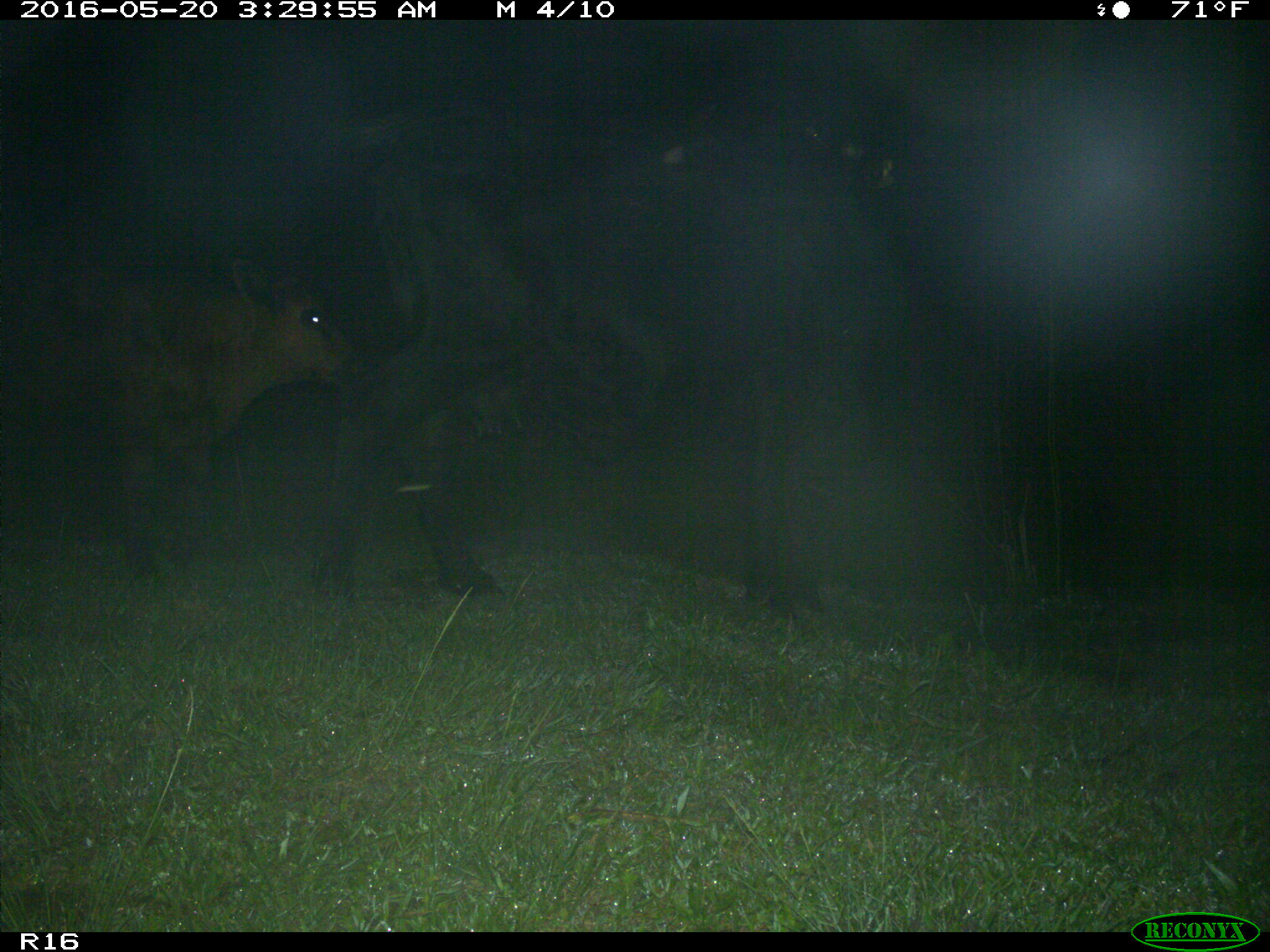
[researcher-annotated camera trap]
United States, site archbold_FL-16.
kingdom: Animalia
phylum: Chordata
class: Mammalia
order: Artiodactyla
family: Bovidae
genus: Bos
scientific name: Bos taurus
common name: domestic cow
Bos taurus (domestic cow).